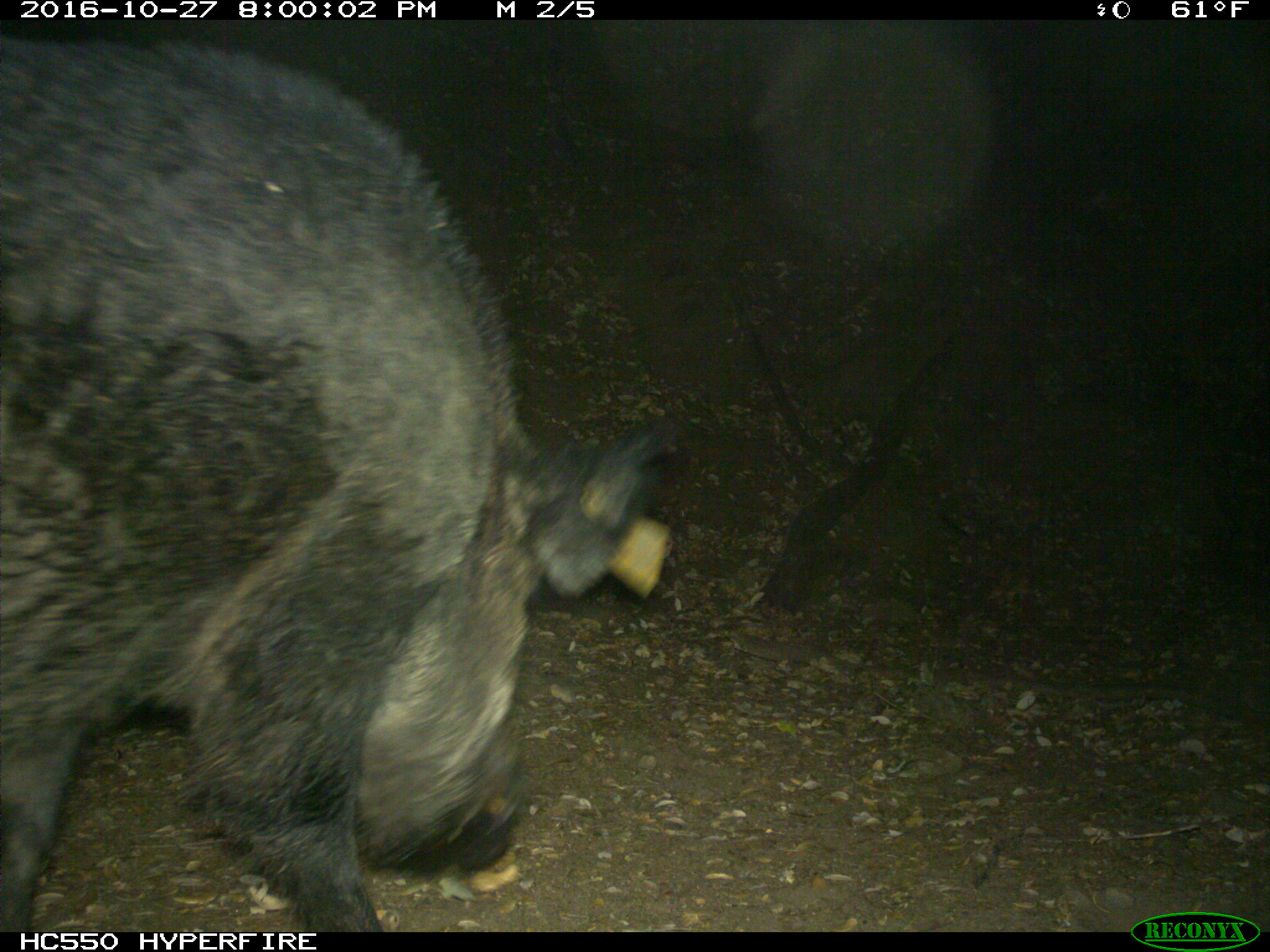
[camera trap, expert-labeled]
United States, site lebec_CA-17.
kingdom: Animalia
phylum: Chordata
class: Mammalia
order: Artiodactyla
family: Suidae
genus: Sus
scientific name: Sus scrofa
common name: wild boar